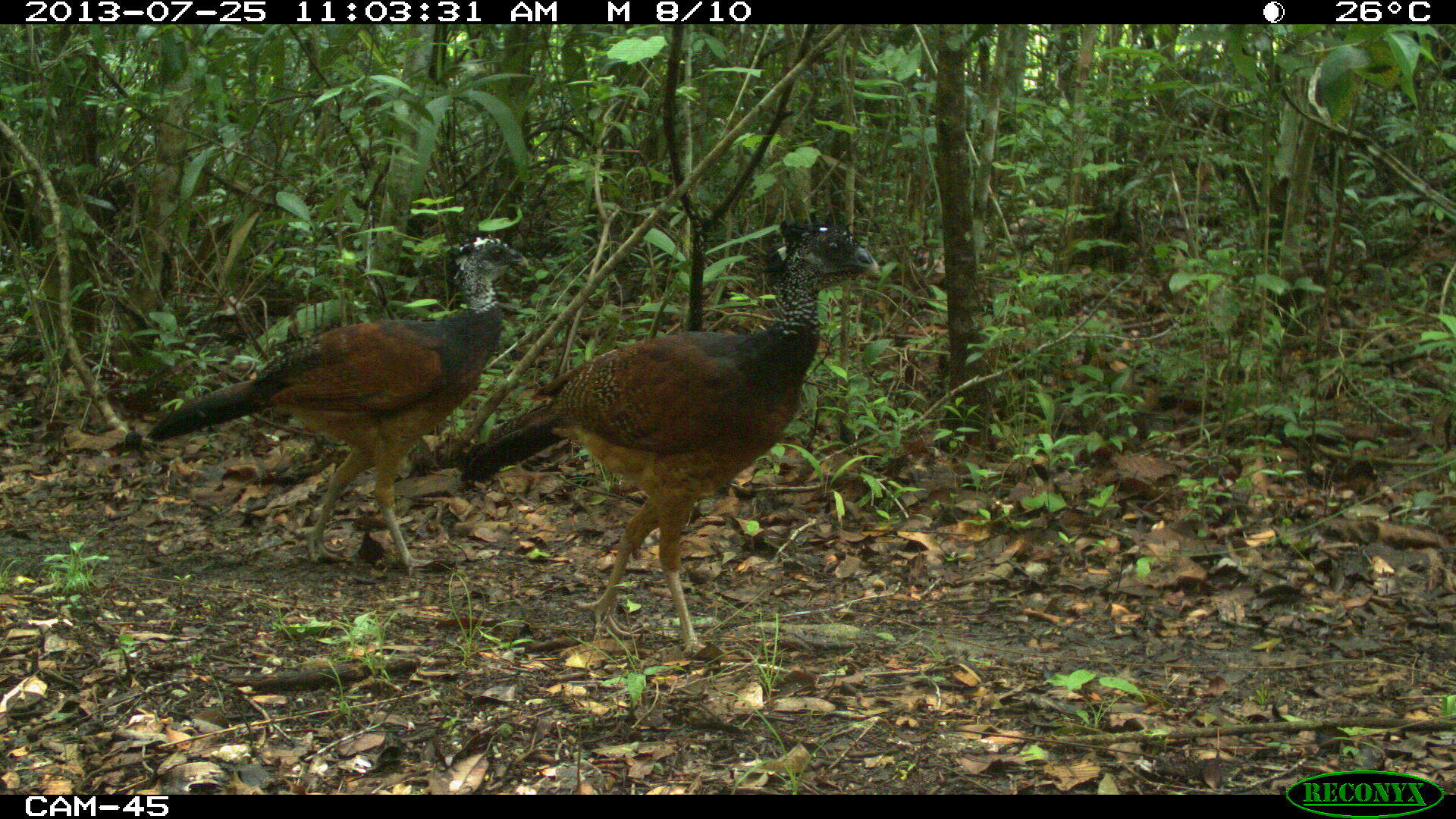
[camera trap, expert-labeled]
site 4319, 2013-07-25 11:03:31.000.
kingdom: Animalia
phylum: Chordata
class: Aves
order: Galliformes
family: Cracidae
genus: Crax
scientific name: Crax rubra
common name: great curassow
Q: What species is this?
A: Crax rubra (great curassow).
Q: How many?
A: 4.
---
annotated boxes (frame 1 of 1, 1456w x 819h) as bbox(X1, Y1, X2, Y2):
crax rubra: bbox(449, 219, 882, 662); bbox(141, 235, 531, 577)